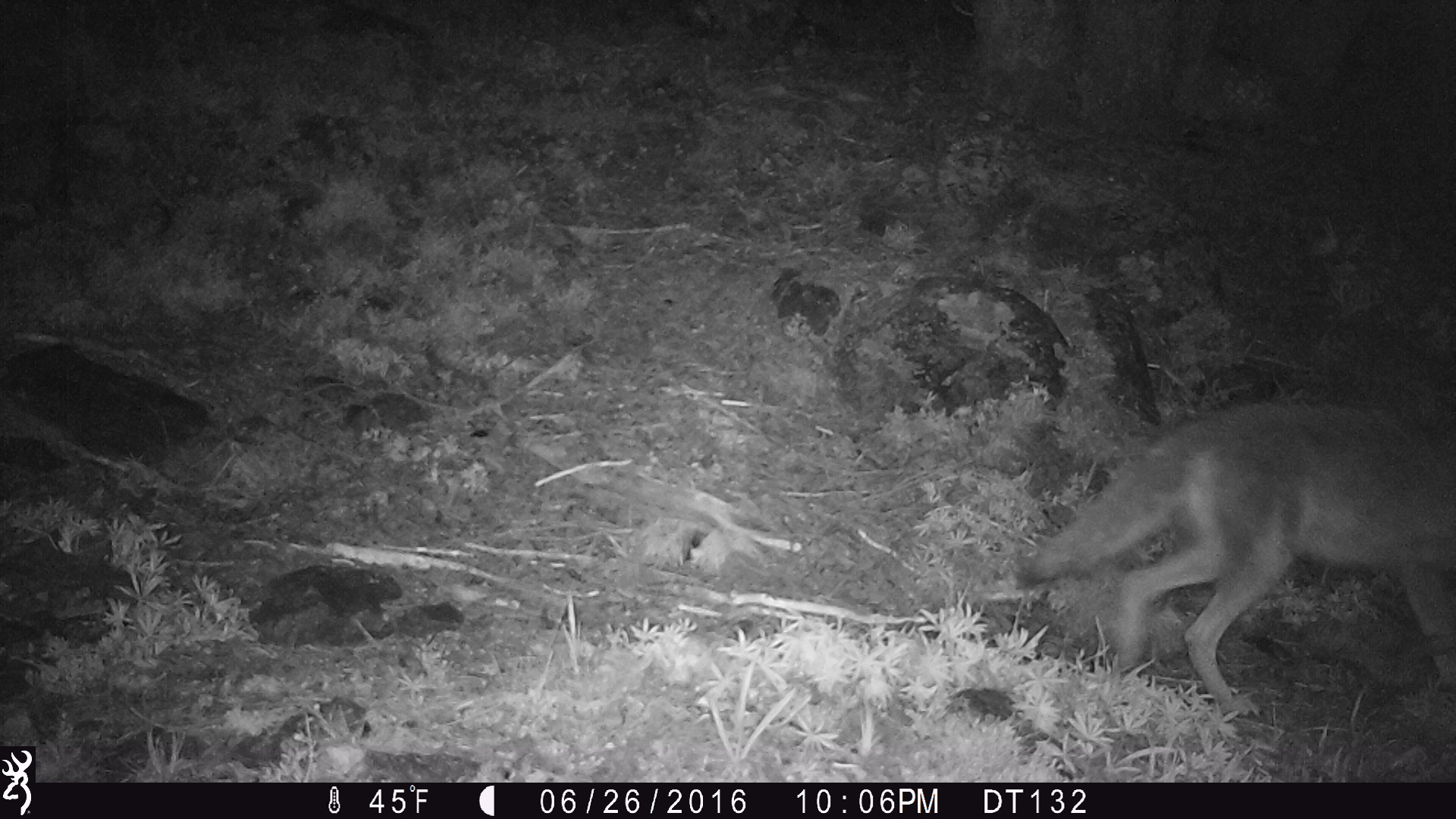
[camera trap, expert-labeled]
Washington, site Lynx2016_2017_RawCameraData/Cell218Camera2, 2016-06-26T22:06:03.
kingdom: Animalia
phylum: Chordata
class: Mammalia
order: Carnivora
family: Canidae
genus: Canis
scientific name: Canis latrans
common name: coyote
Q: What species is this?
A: Canis latrans (coyote).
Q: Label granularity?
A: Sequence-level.